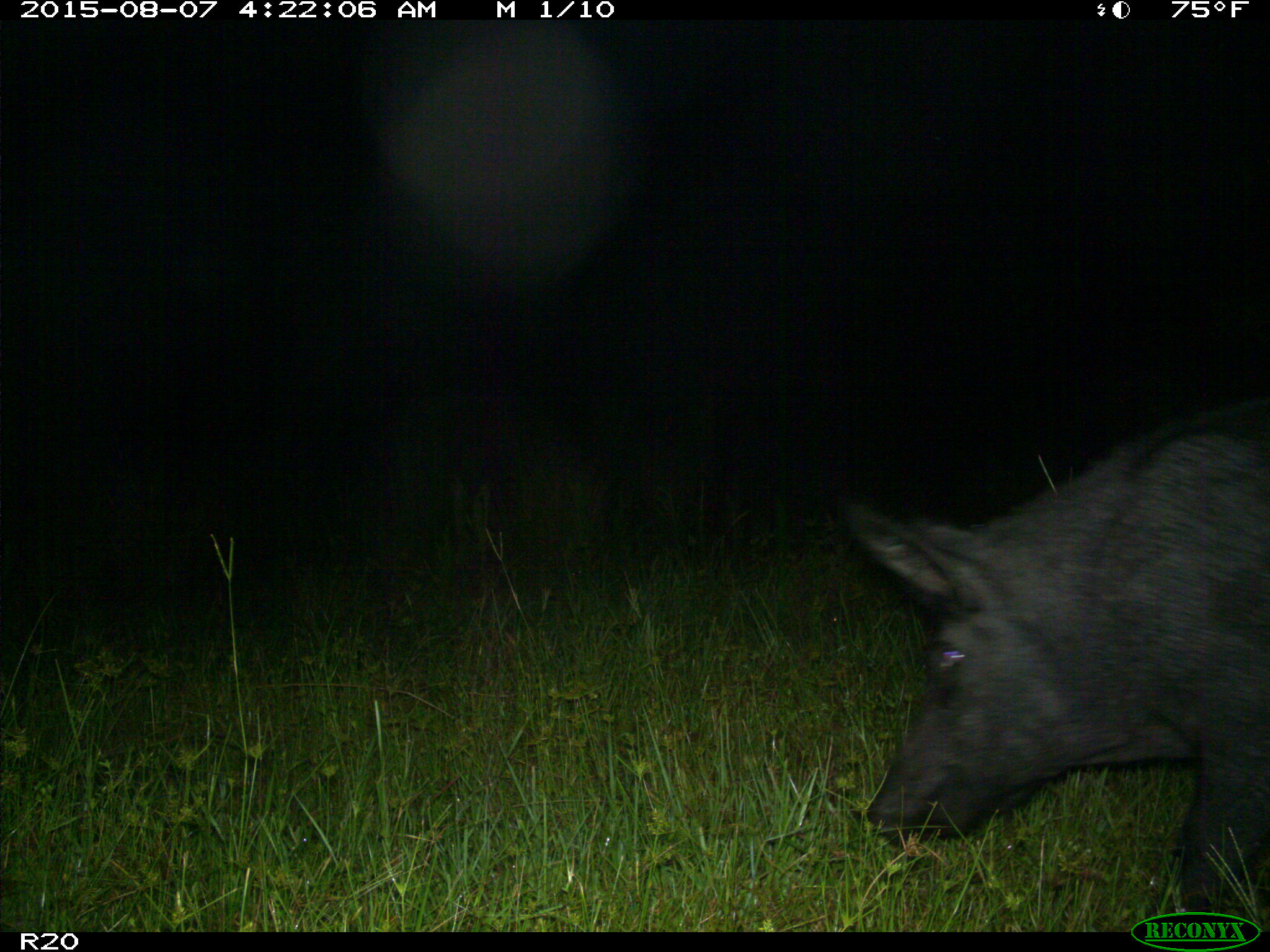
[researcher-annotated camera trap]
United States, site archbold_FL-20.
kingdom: Animalia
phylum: Chordata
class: Mammalia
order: Artiodactyla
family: Suidae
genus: Sus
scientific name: Sus scrofa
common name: wild boar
Sus scrofa (wild boar).